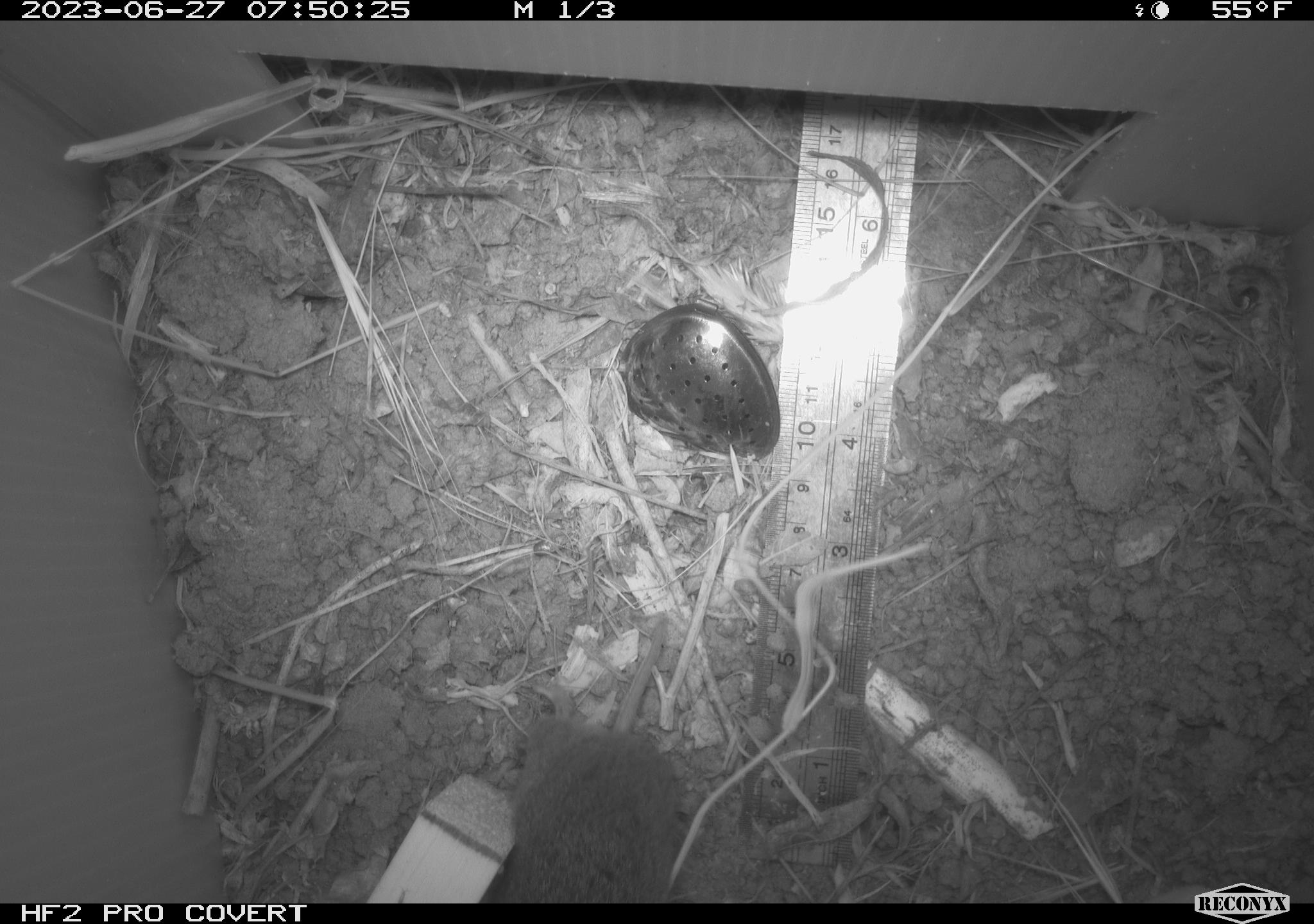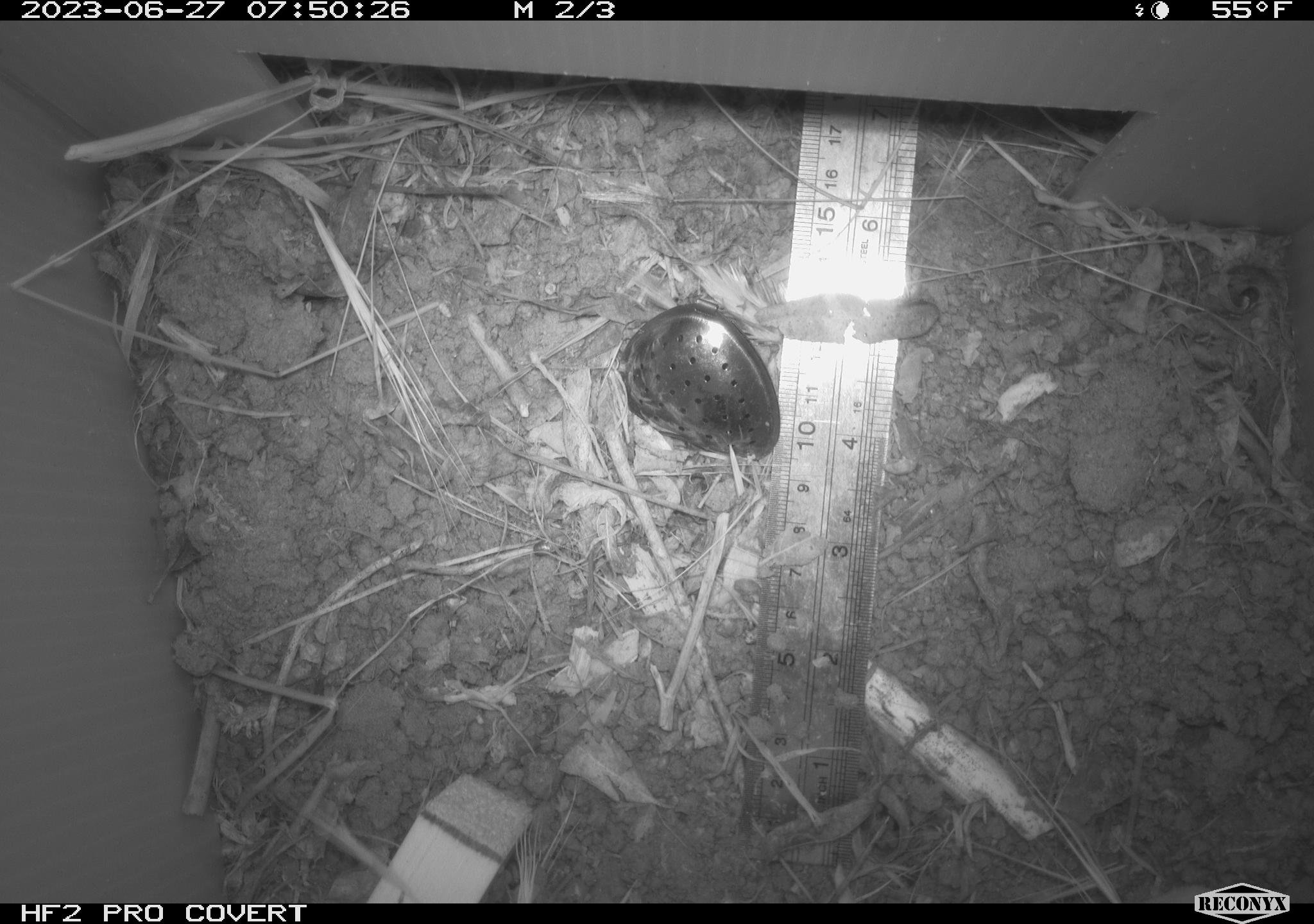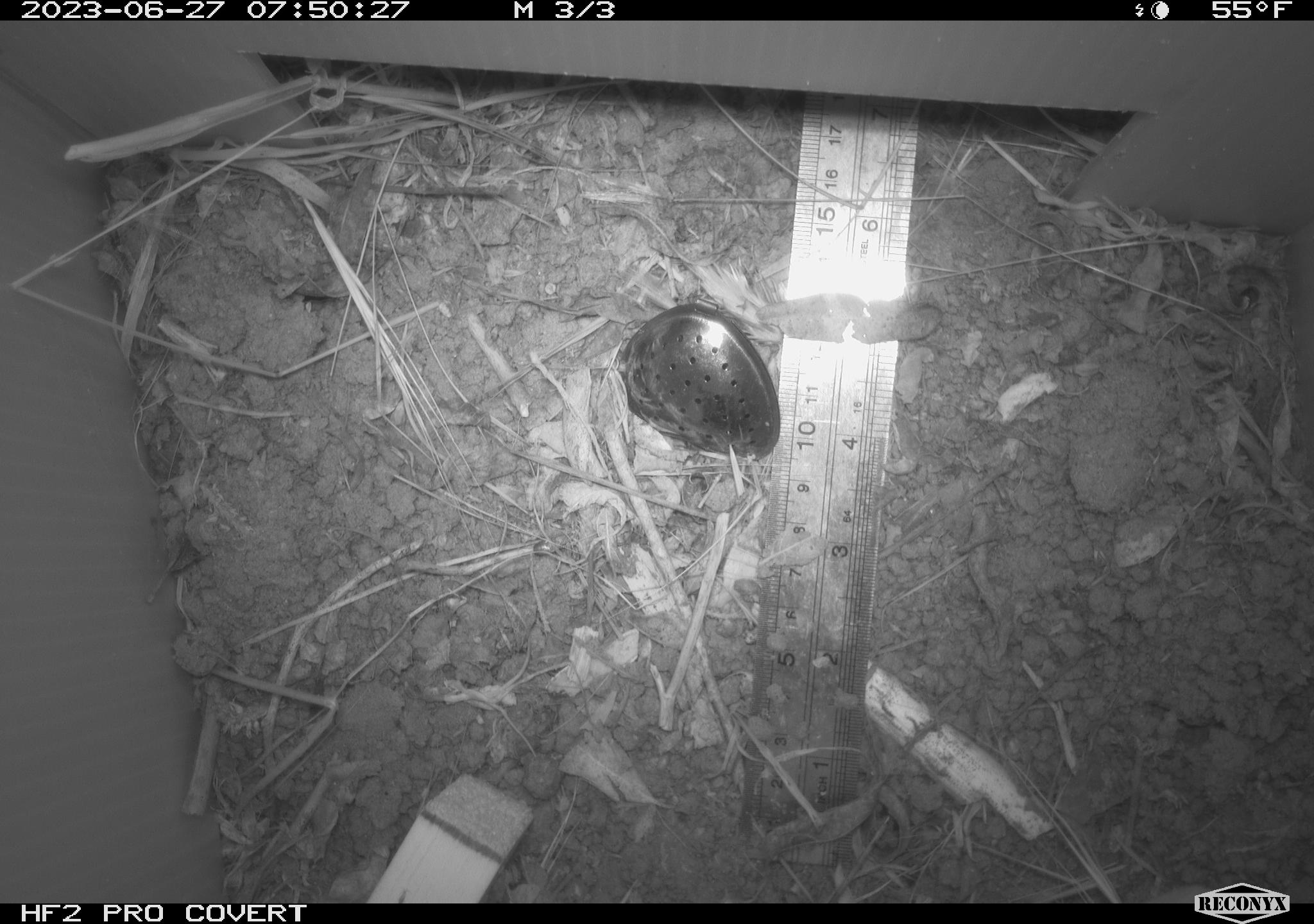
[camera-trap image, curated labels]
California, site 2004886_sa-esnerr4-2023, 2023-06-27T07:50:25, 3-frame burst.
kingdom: Animalia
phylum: Chordata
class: Mammalia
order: Rodentia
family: Cricetidae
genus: Microtus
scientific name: Microtus californicus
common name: california vole